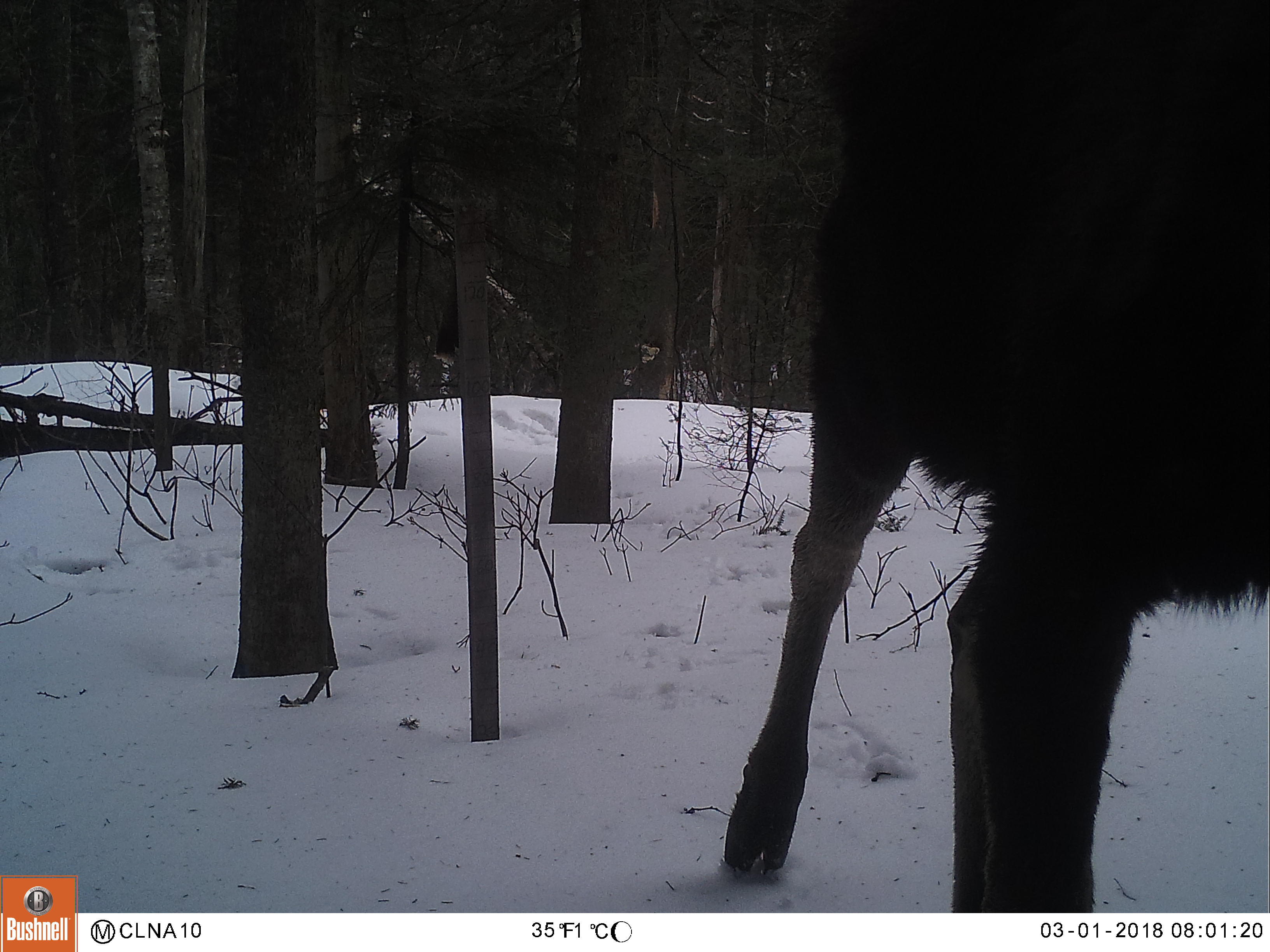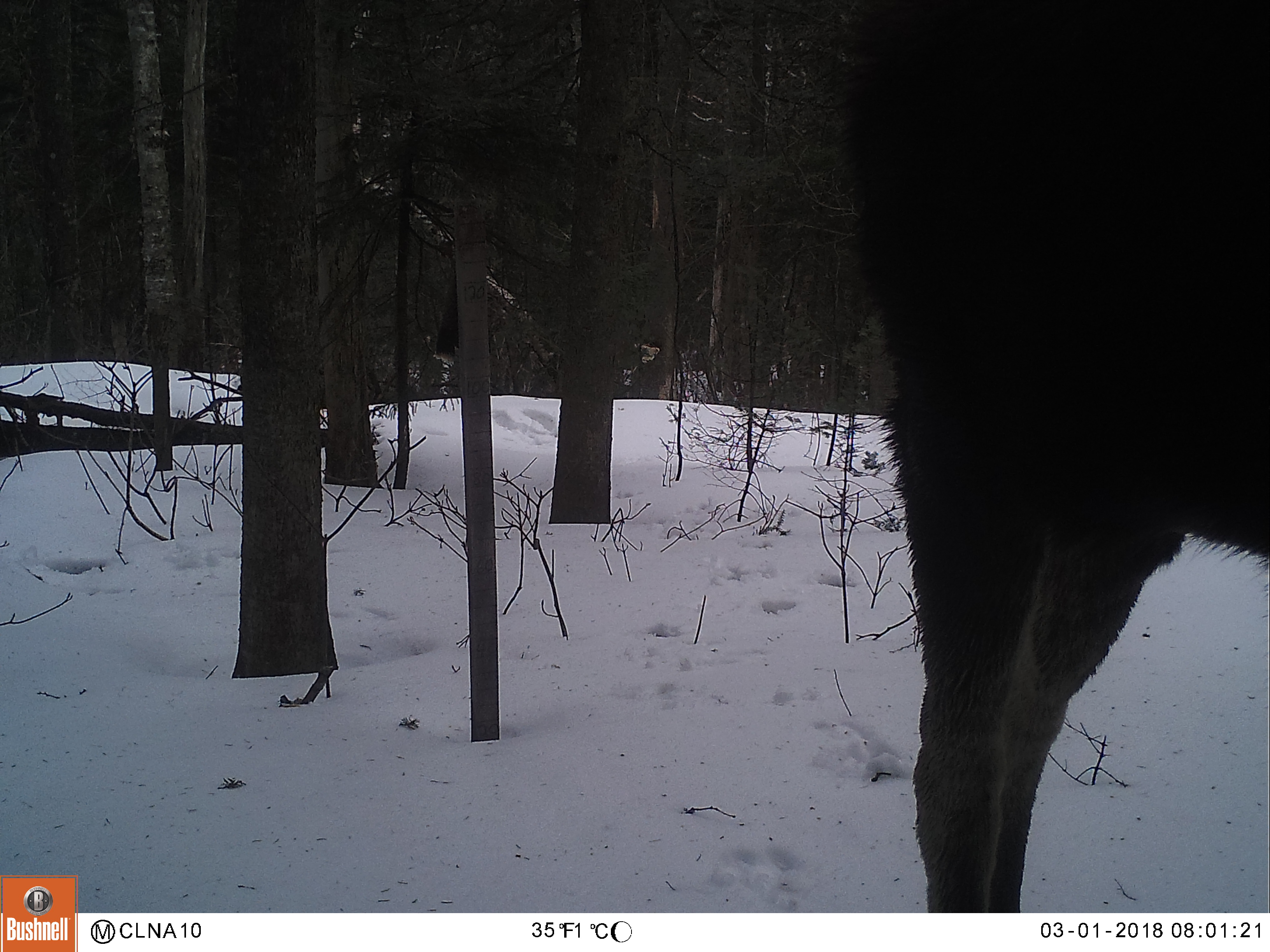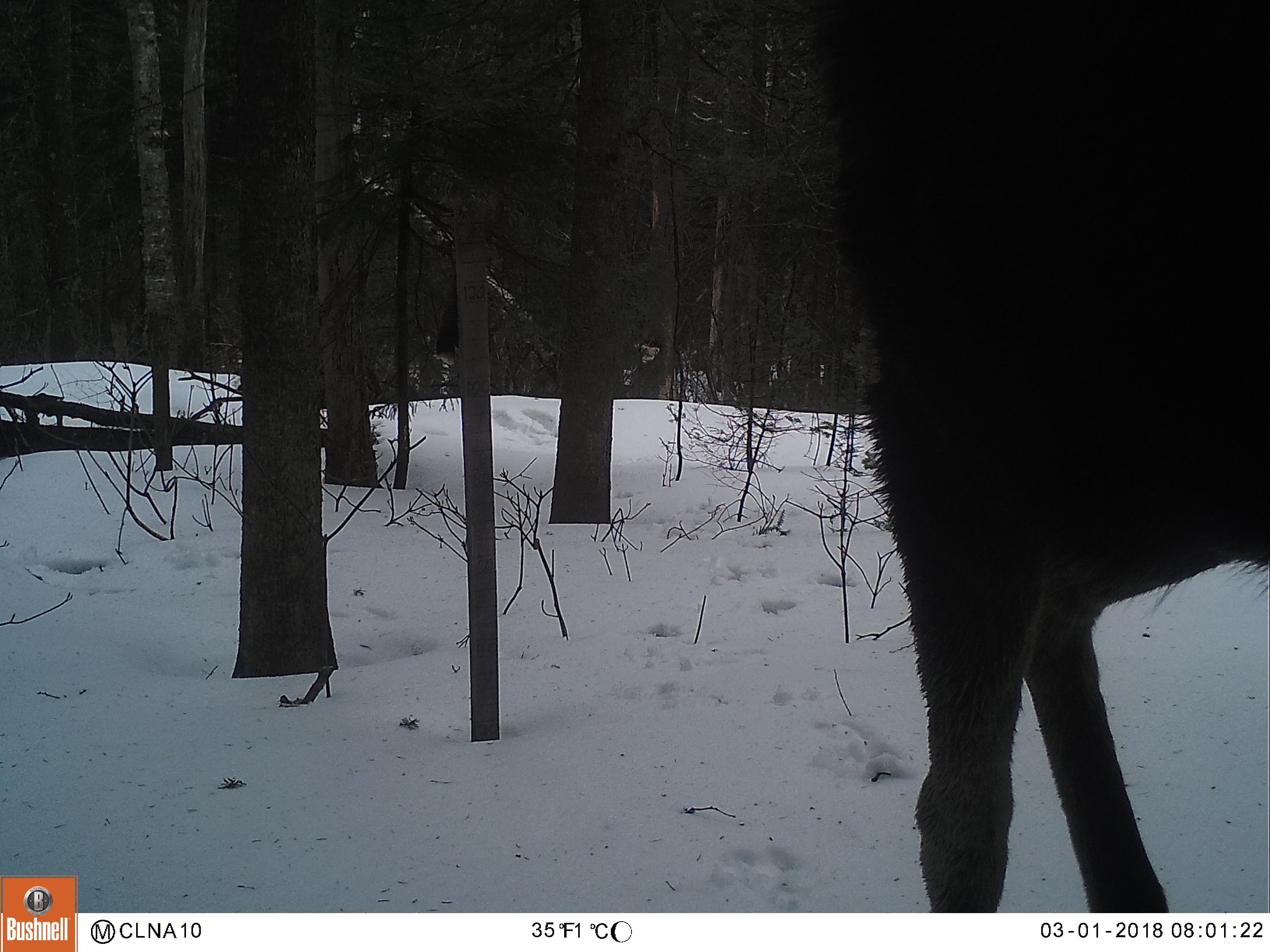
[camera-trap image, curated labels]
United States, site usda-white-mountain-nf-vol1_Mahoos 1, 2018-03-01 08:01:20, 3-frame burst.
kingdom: Animalia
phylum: Chordata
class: Mammalia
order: Artiodactyla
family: Cervidae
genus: Alces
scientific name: Alces alces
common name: moose